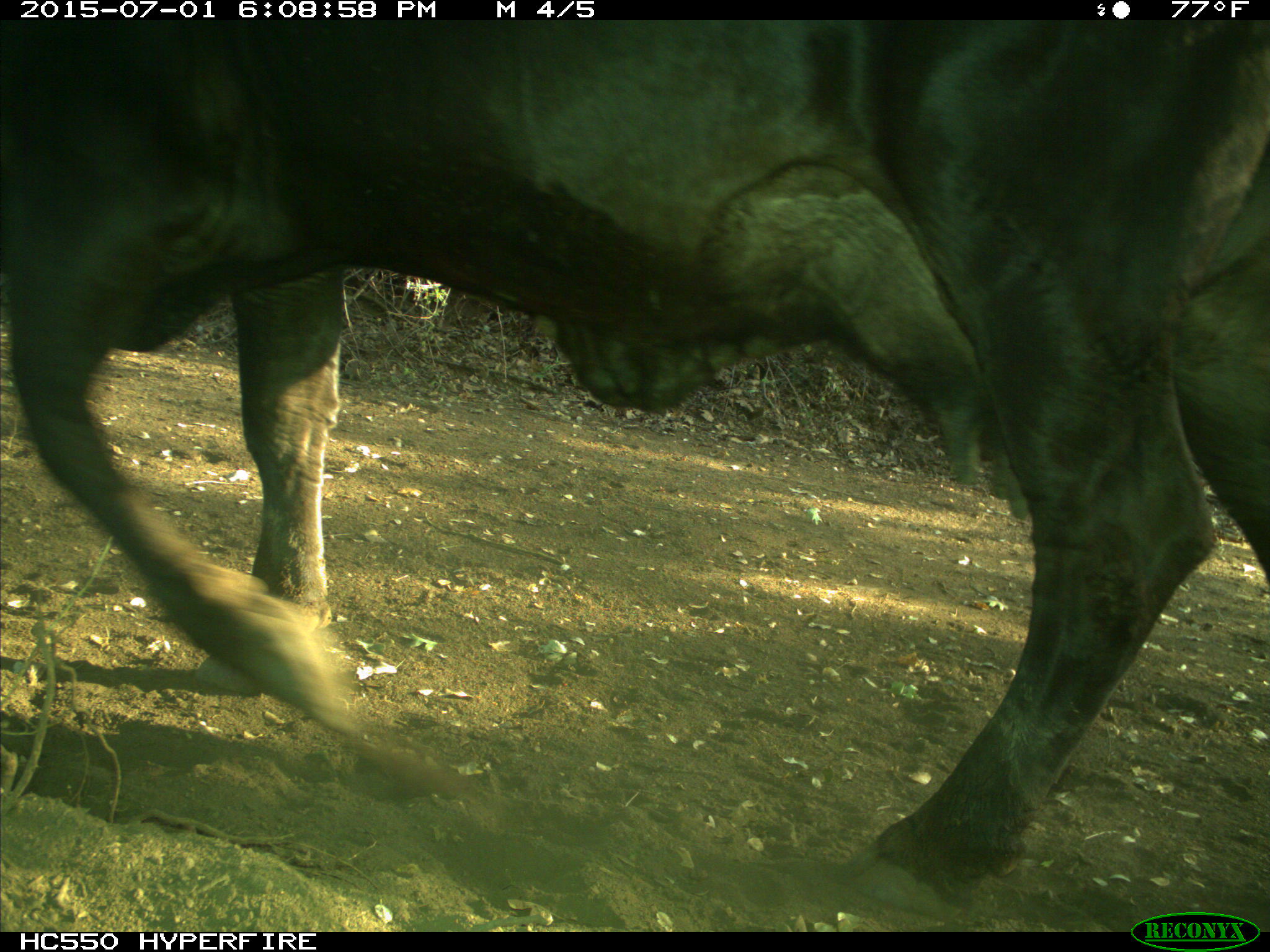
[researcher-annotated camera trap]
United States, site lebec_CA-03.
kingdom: Animalia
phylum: Chordata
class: Mammalia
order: Artiodactyla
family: Bovidae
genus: Bos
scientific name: Bos taurus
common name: domestic cow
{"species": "Bos taurus (domestic cow)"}